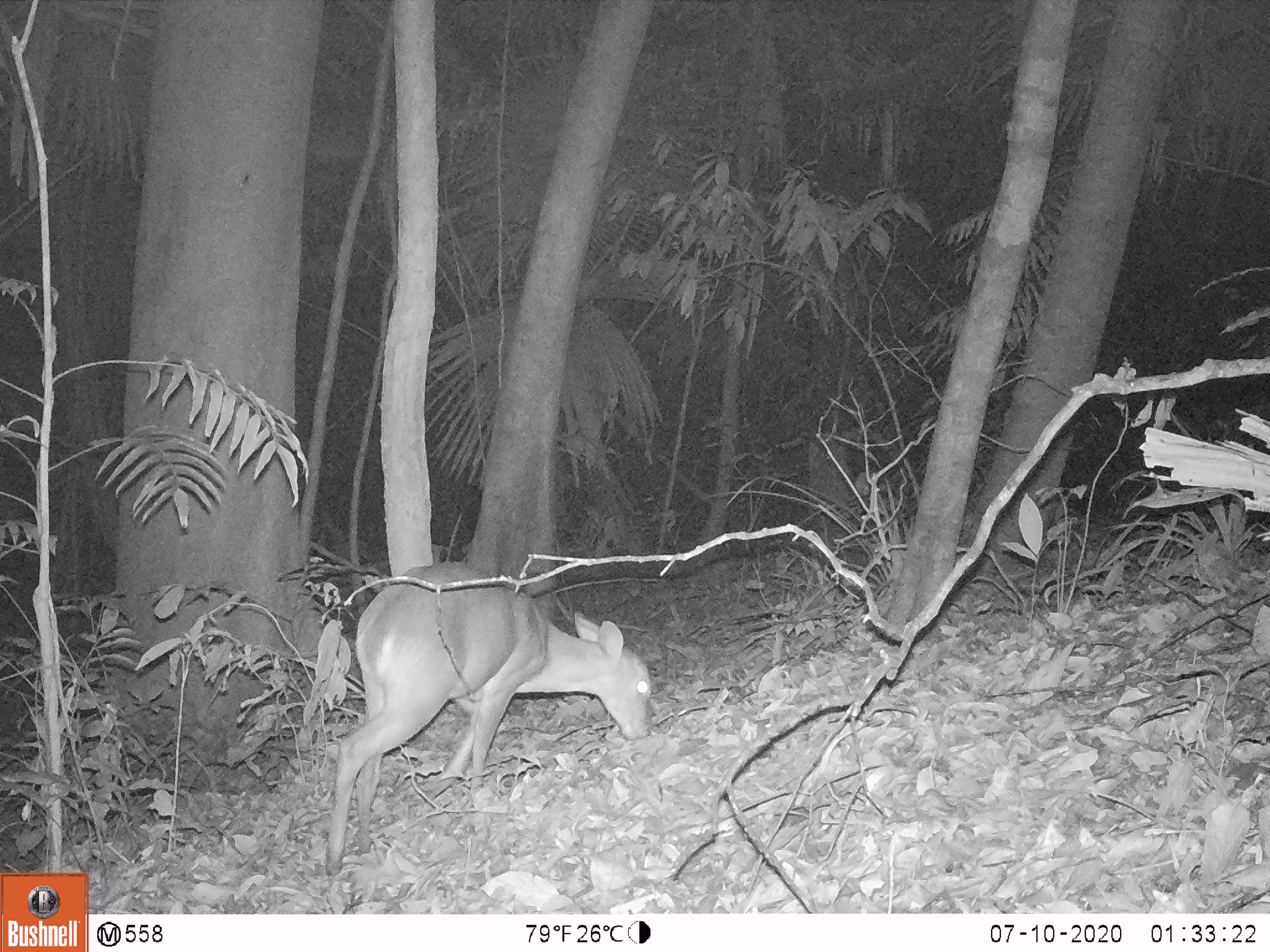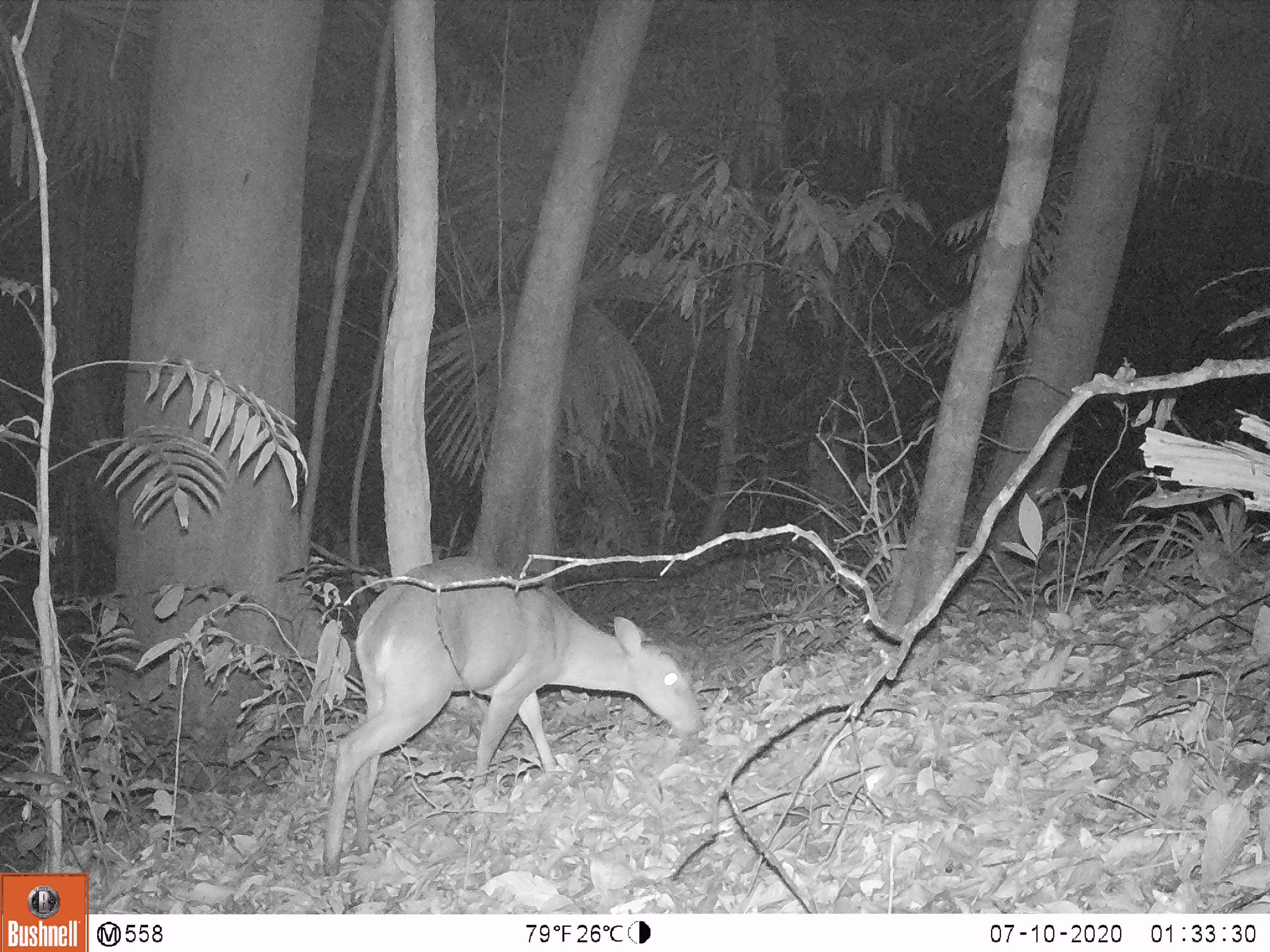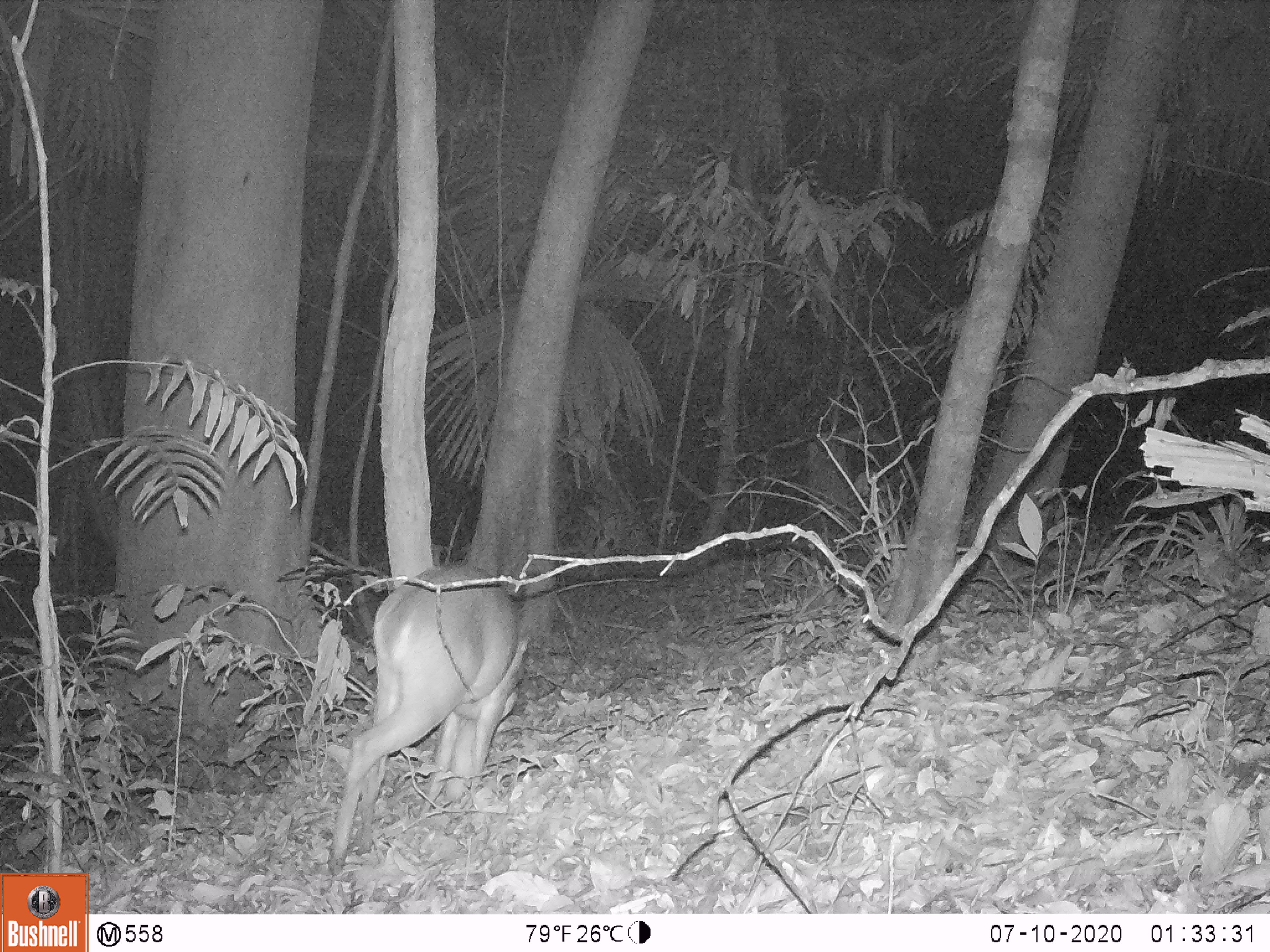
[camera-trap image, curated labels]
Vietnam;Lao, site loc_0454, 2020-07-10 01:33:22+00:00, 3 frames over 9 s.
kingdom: Animalia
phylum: Chordata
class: Mammalia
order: Artiodactyla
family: Cervidae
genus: Muntiacus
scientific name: Muntiacus vuquangensis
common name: large-antlered muntjac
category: large antlered muntjac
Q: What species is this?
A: Large antlered muntjac (large-antlered muntjac) (Muntiacus vuquangensis).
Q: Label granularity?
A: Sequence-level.